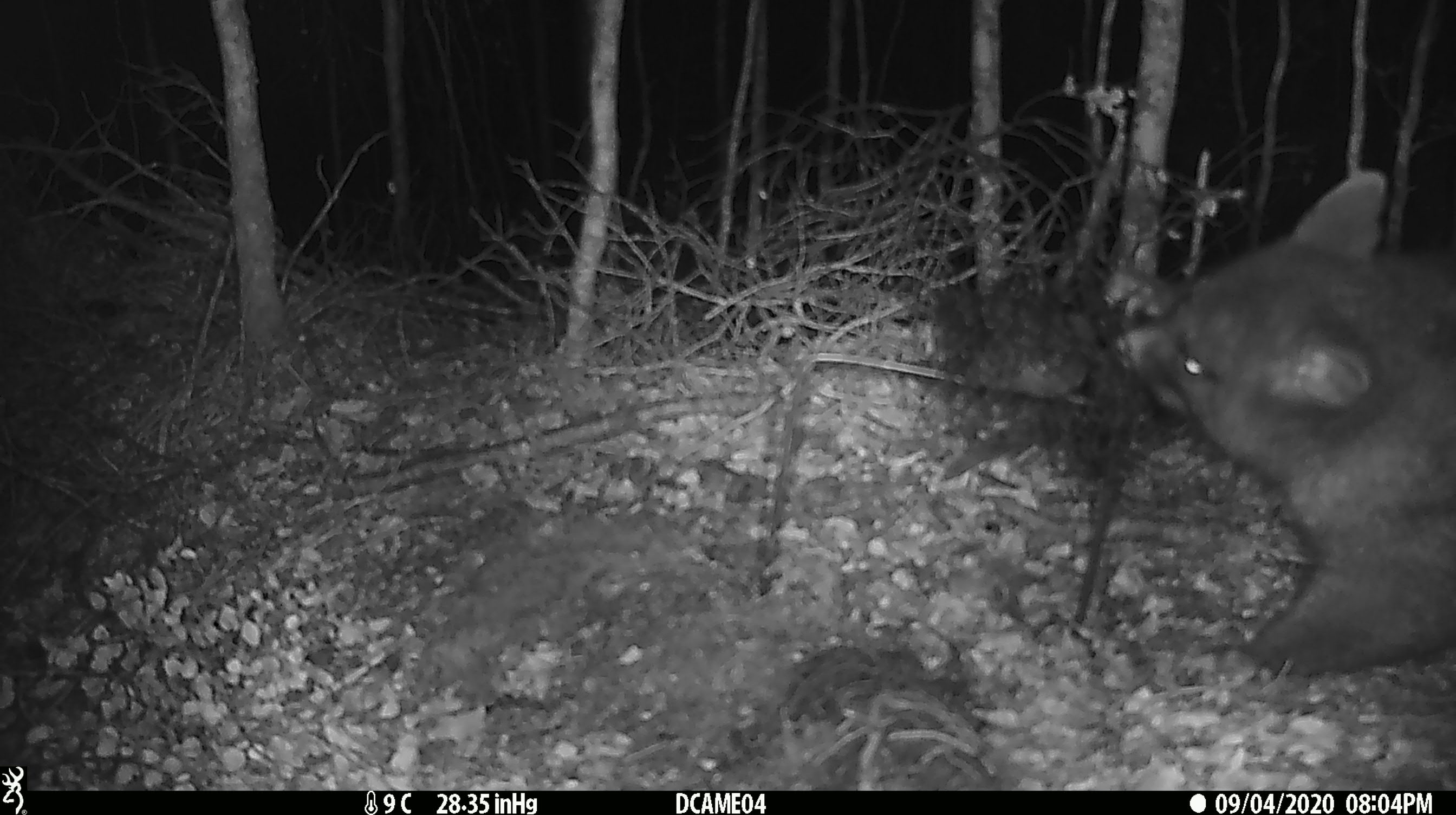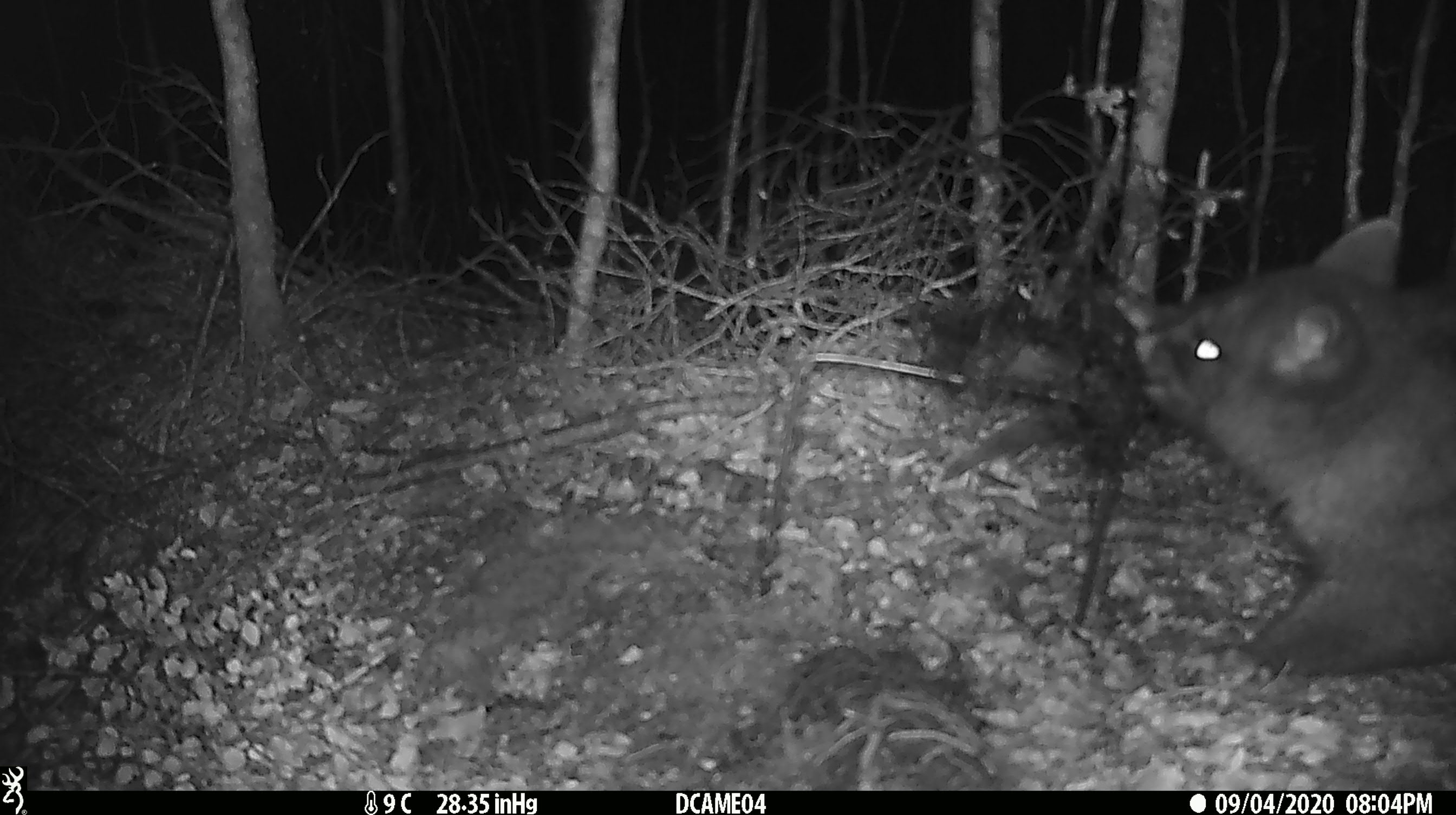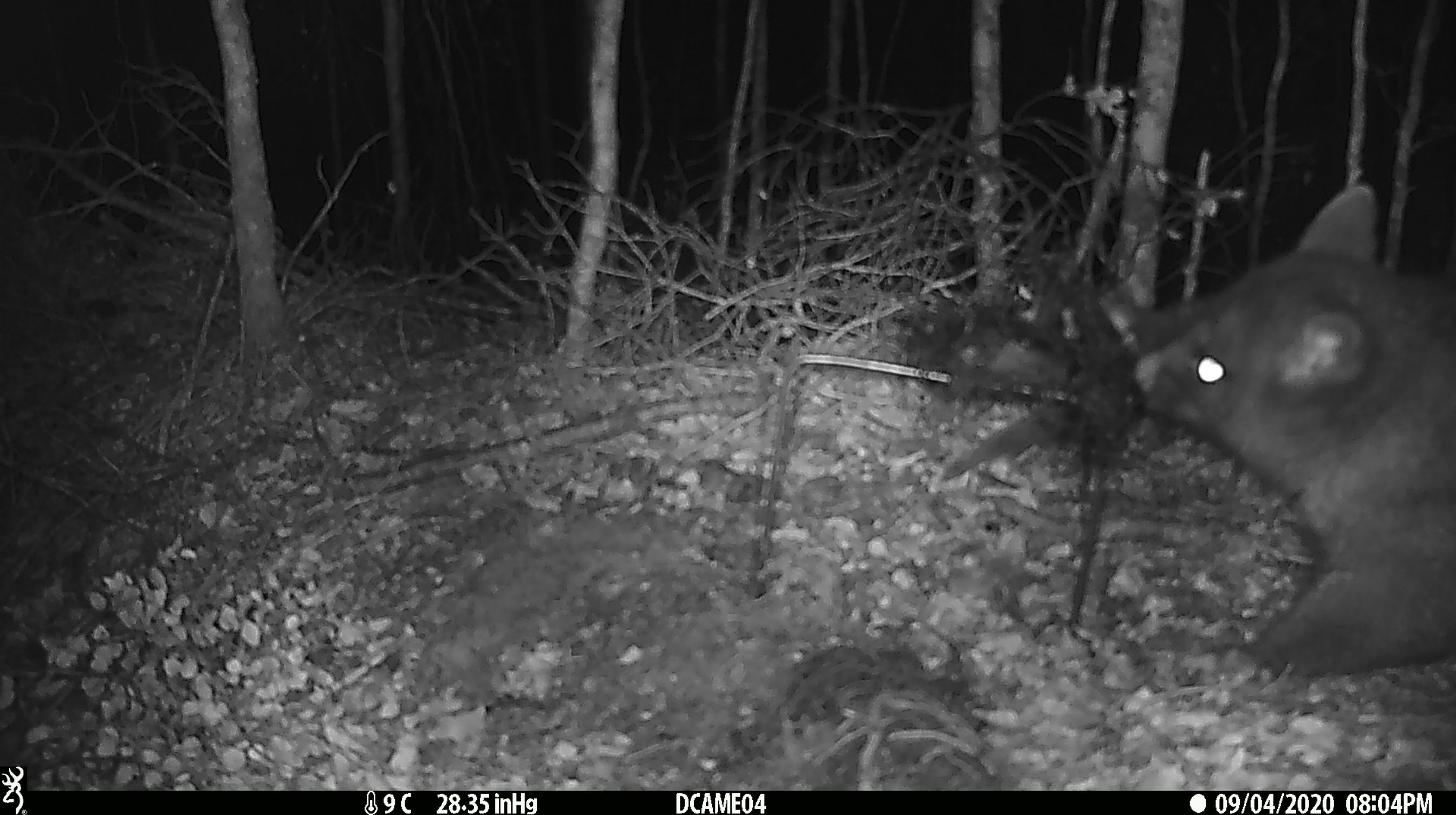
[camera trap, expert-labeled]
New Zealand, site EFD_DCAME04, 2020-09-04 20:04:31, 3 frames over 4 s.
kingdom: Animalia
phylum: Chordata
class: Mammalia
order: Diprotodontia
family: Phalangeridae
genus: Trichosurus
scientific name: Trichosurus vulpecula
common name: common brushtail possum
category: possum